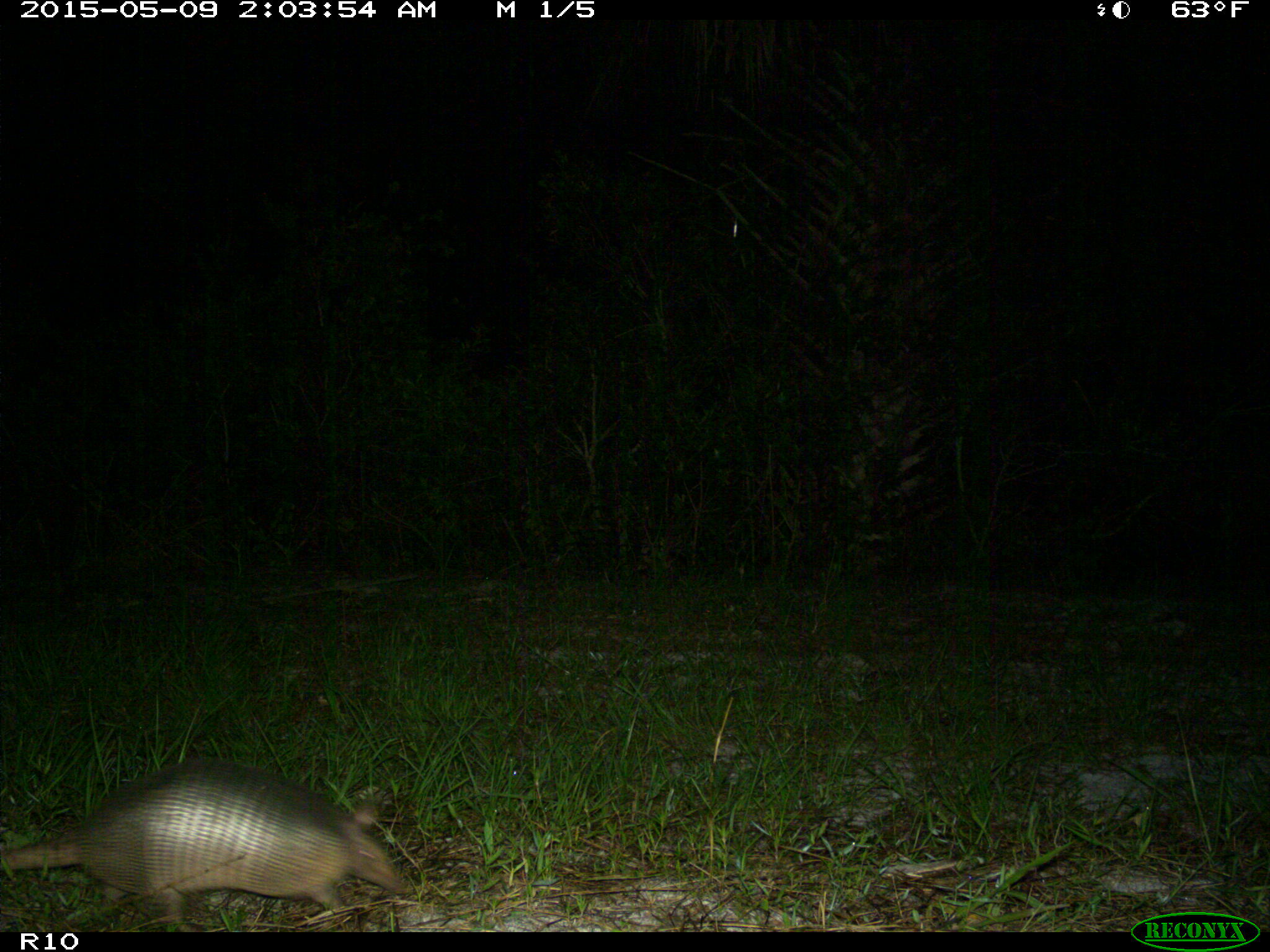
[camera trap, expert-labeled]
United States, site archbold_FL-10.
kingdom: Animalia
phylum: Chordata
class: Mammalia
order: Cingulata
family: Dasypodidae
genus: Dasypus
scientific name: Dasypus novemcinctus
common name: nine-banded armadillo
Dasypus novemcinctus (nine-banded armadillo).